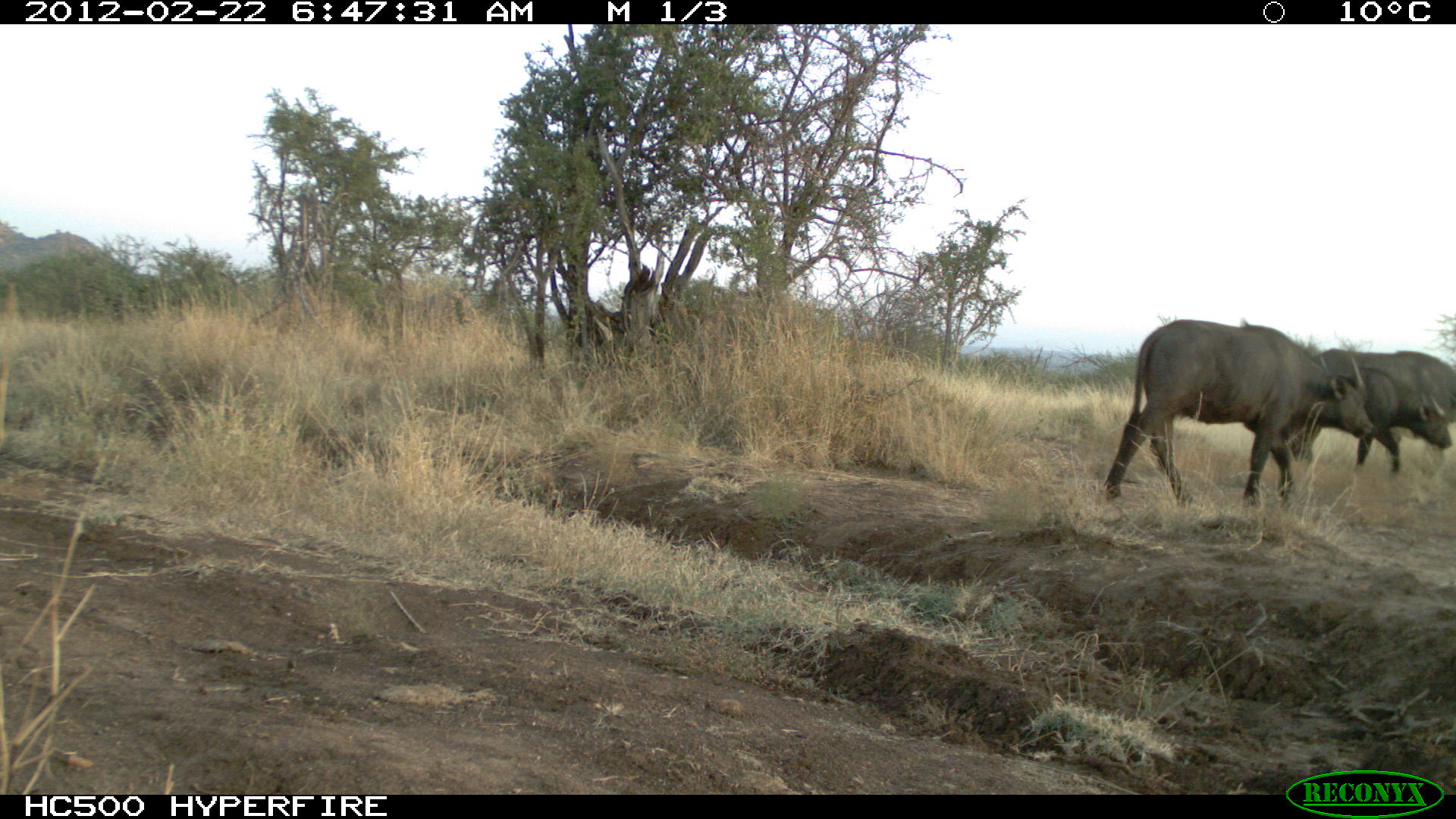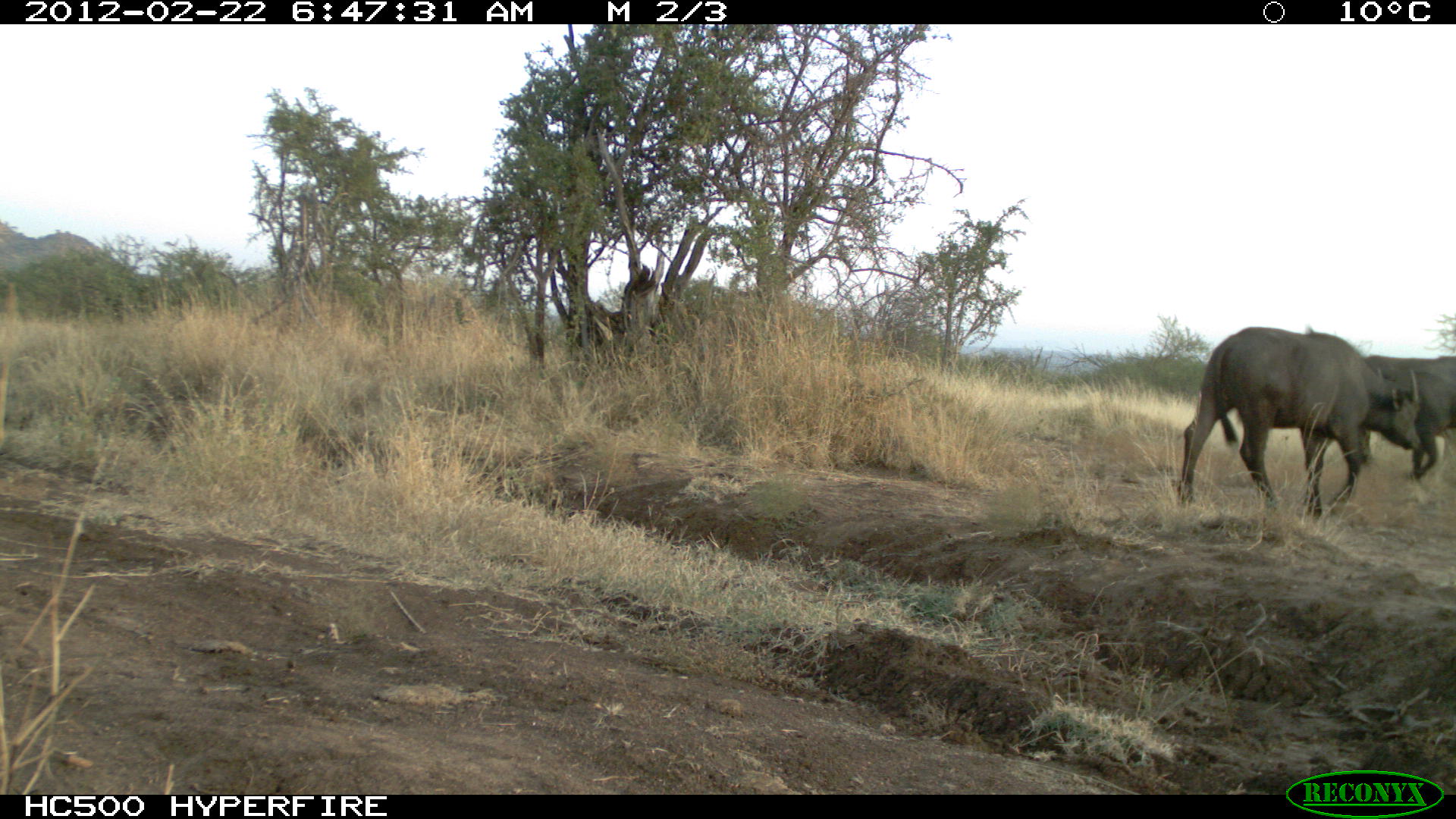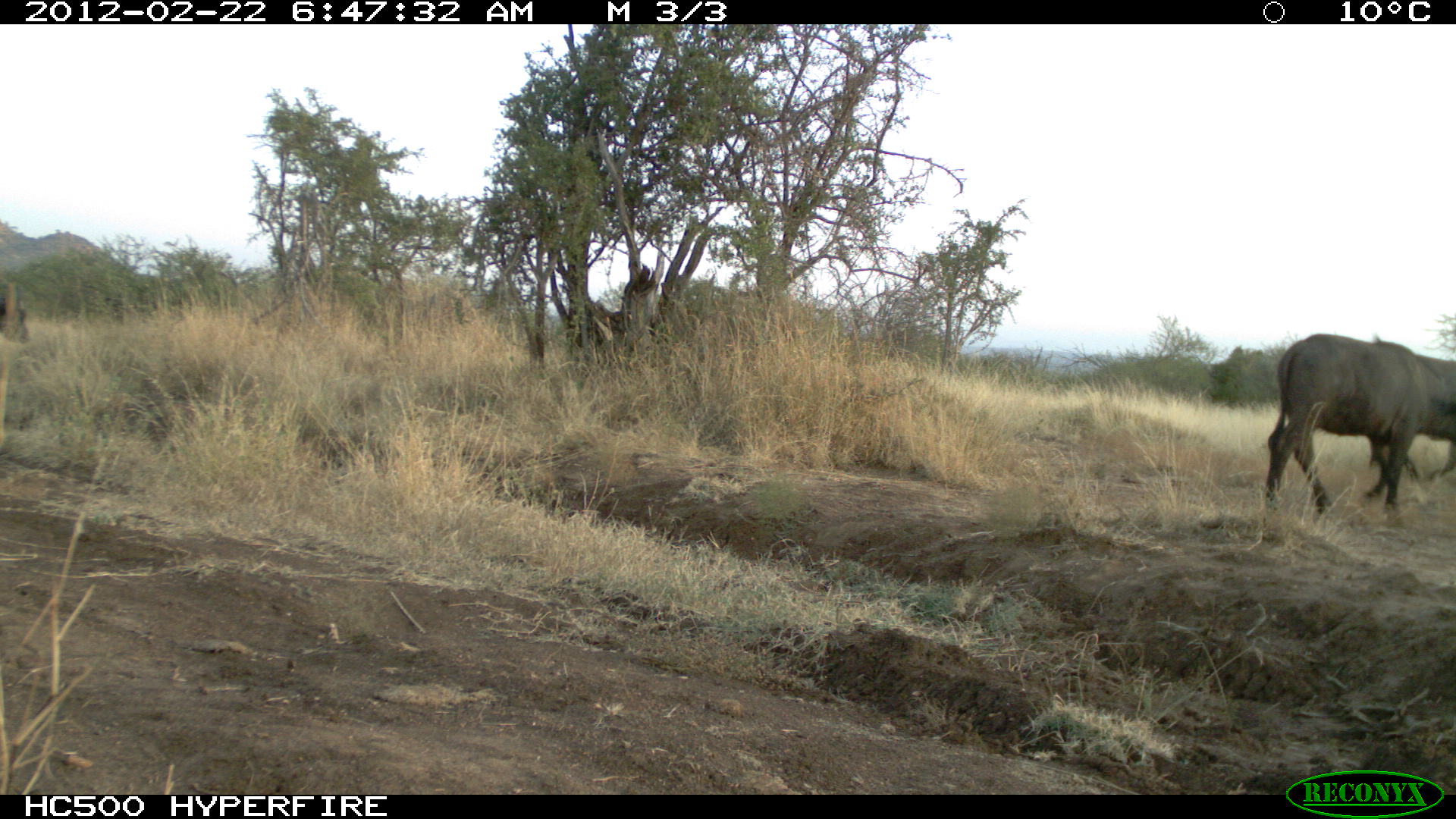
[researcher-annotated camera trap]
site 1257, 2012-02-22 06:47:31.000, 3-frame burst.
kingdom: Animalia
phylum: Chordata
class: Mammalia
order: Artiodactyla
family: Bovidae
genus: Syncerus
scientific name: Syncerus caffer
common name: african buffalo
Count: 3.